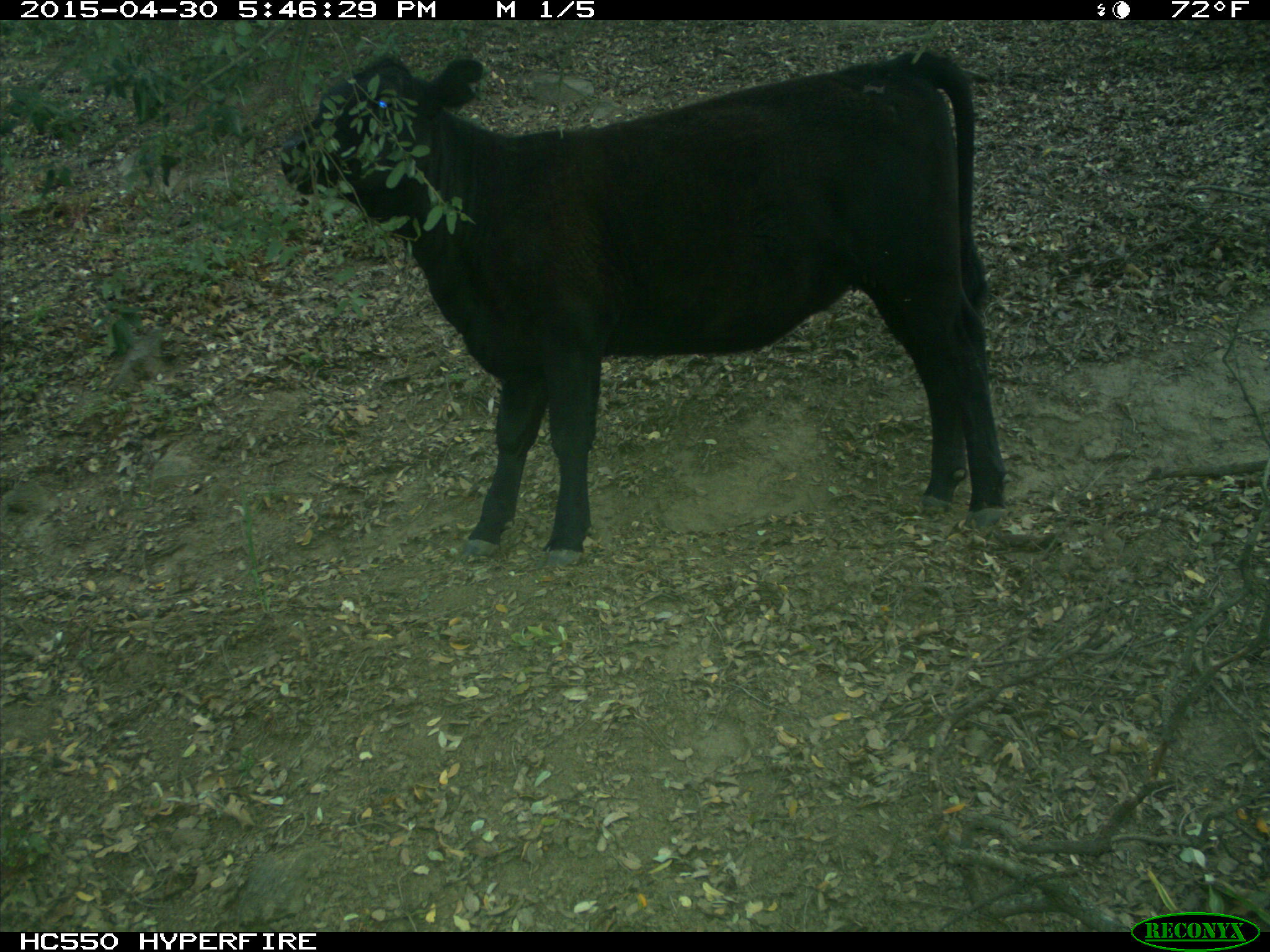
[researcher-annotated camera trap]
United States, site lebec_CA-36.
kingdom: Animalia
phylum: Chordata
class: Mammalia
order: Artiodactyla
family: Bovidae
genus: Bos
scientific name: Bos taurus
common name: domestic cow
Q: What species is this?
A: Bos taurus (domestic cow).